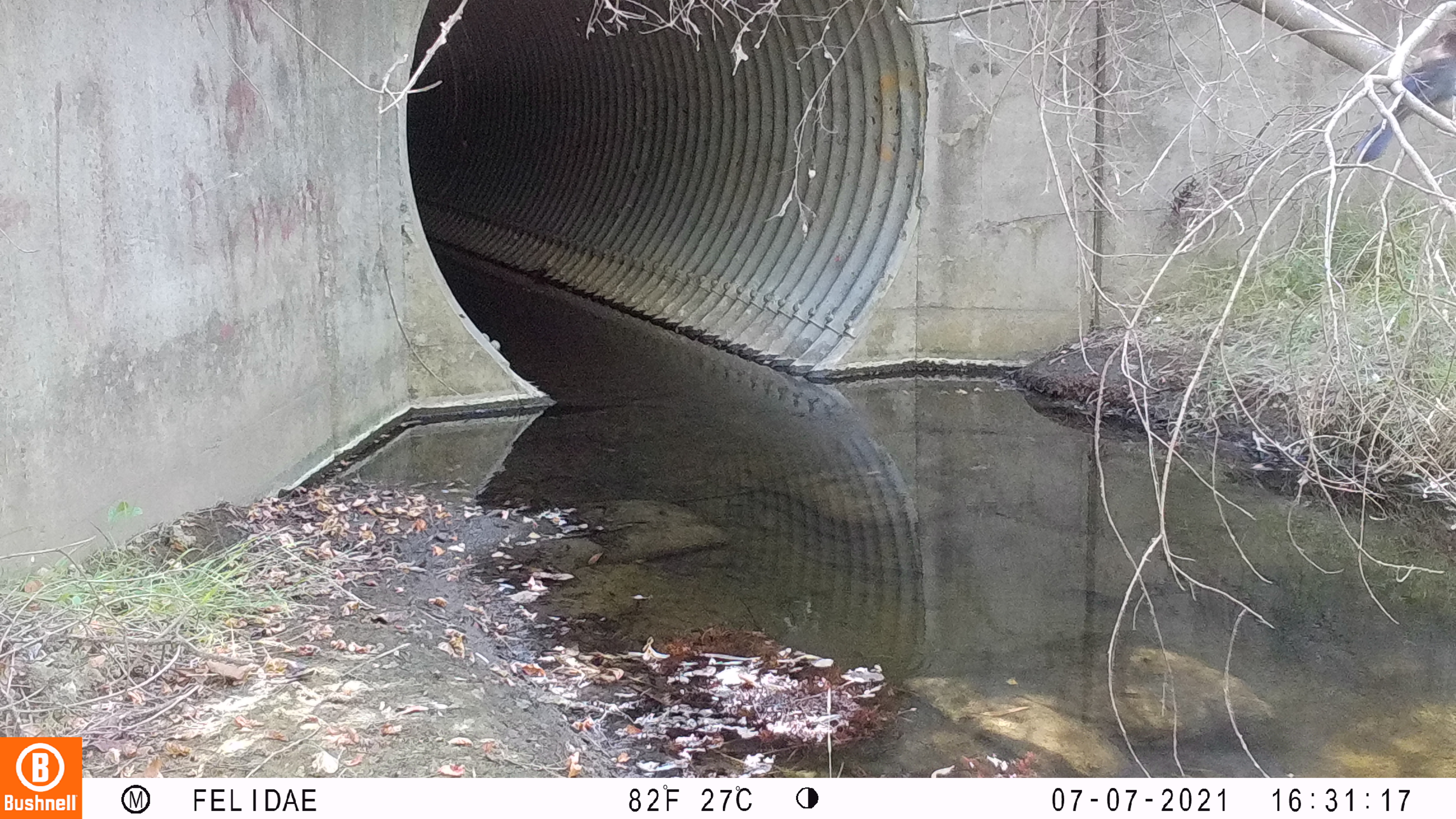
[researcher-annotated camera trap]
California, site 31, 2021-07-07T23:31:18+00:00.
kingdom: Animalia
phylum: Chordata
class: Aves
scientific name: Aves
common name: bird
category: unknown bird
Unknown bird (bird) (Aves).